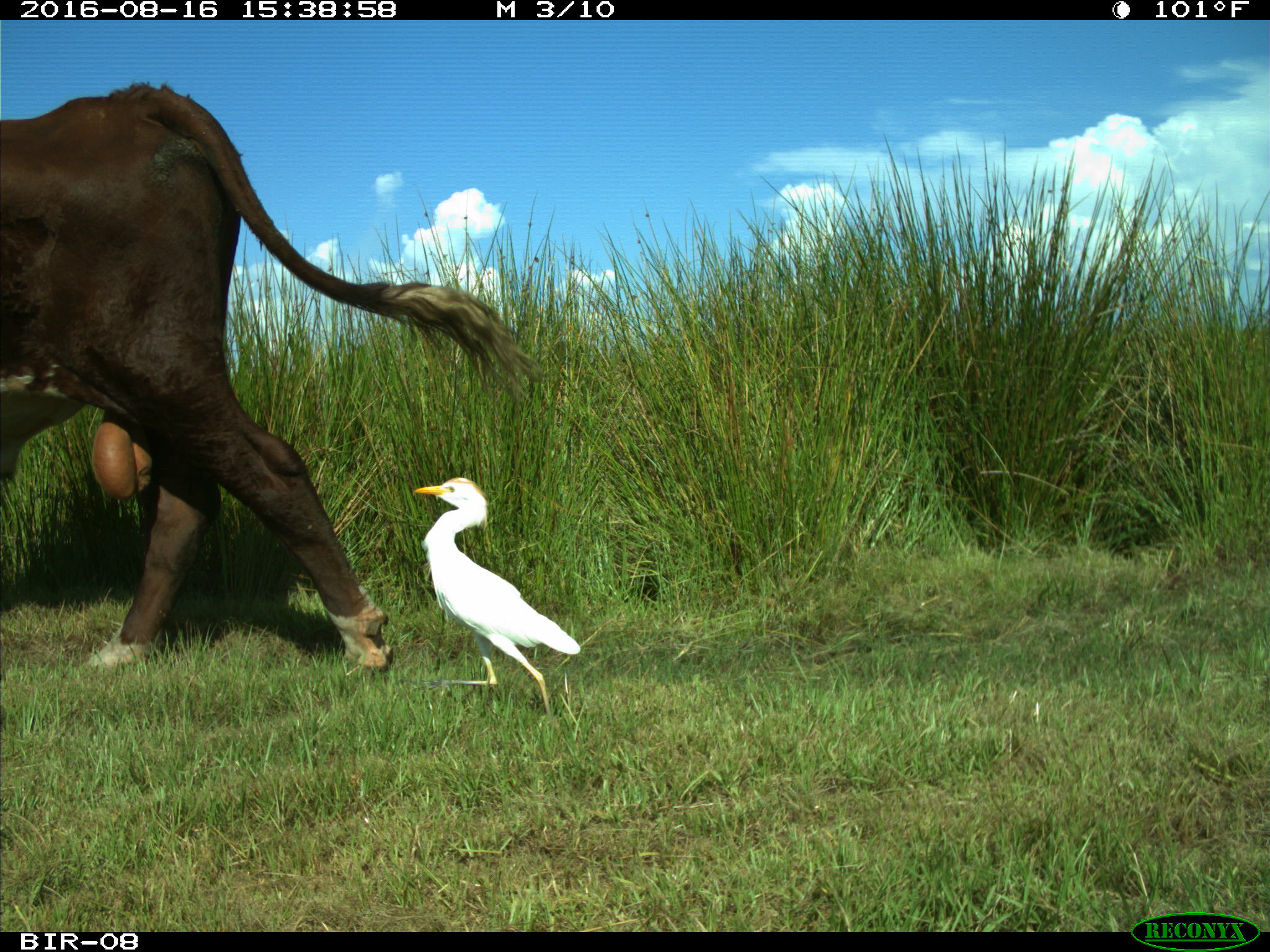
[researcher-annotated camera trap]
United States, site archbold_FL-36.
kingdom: Animalia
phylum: Chordata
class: Mammalia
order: Artiodactyla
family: Bovidae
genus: Bos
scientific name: Bos taurus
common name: domestic cow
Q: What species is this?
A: Bos taurus (domestic cow).